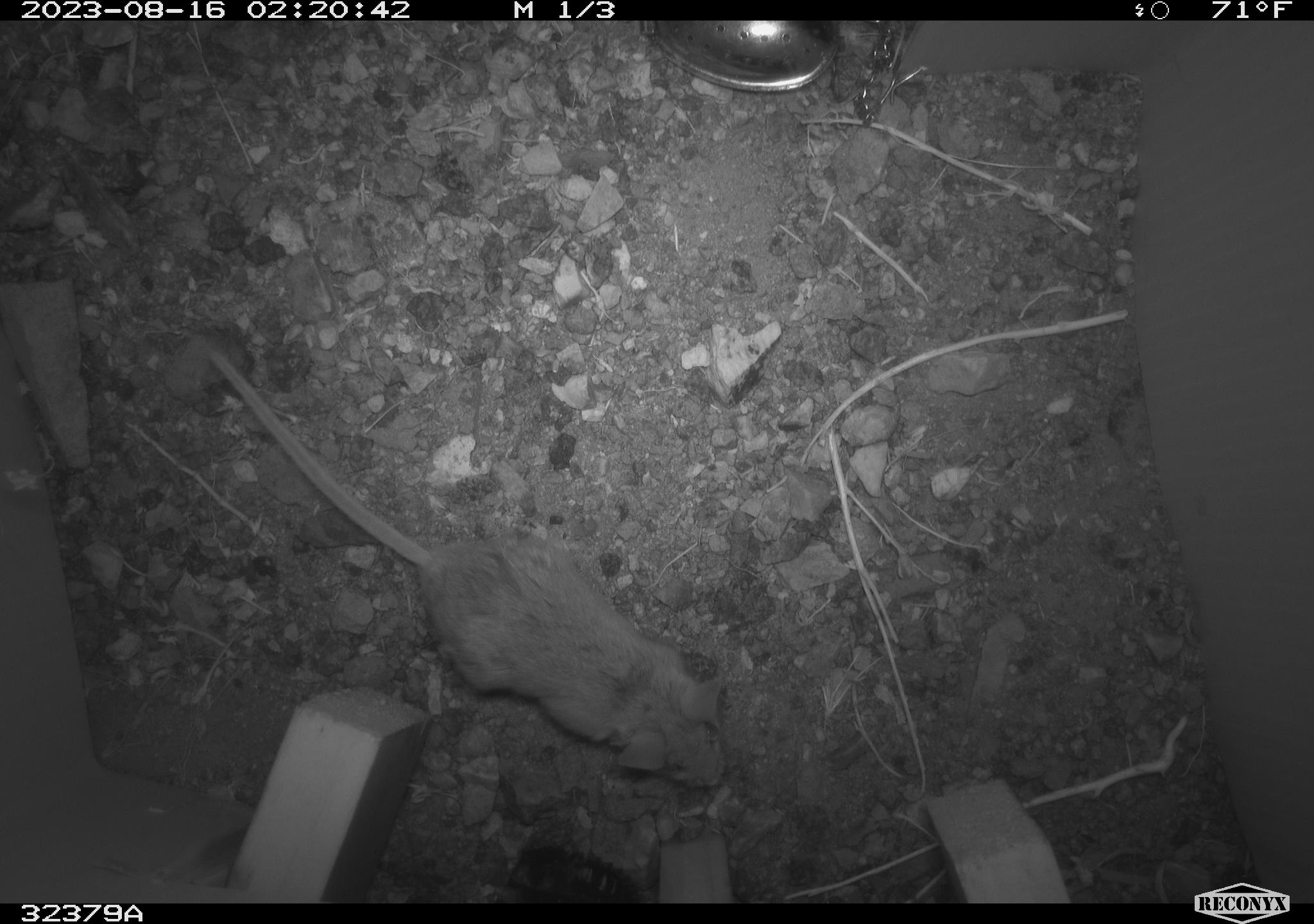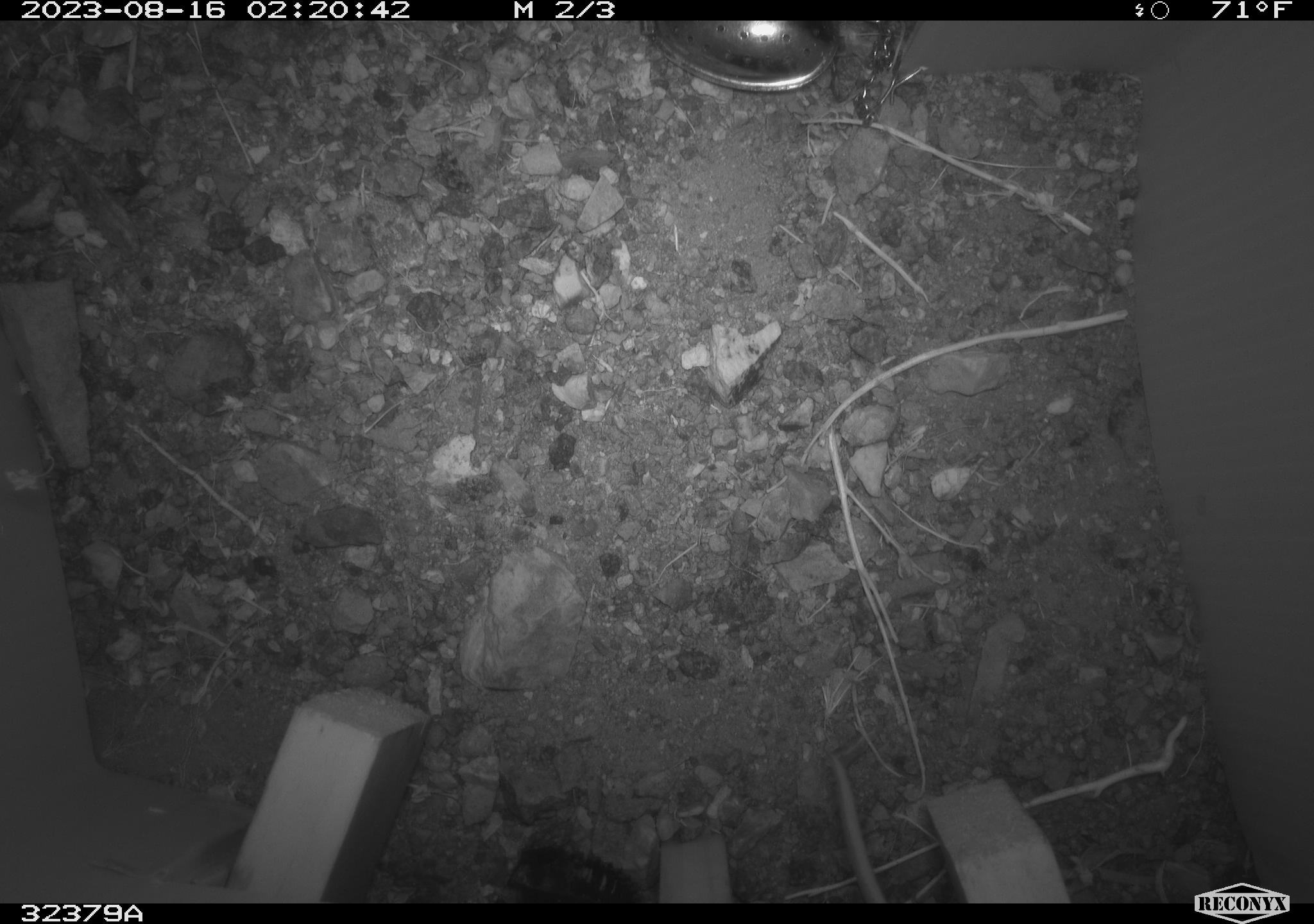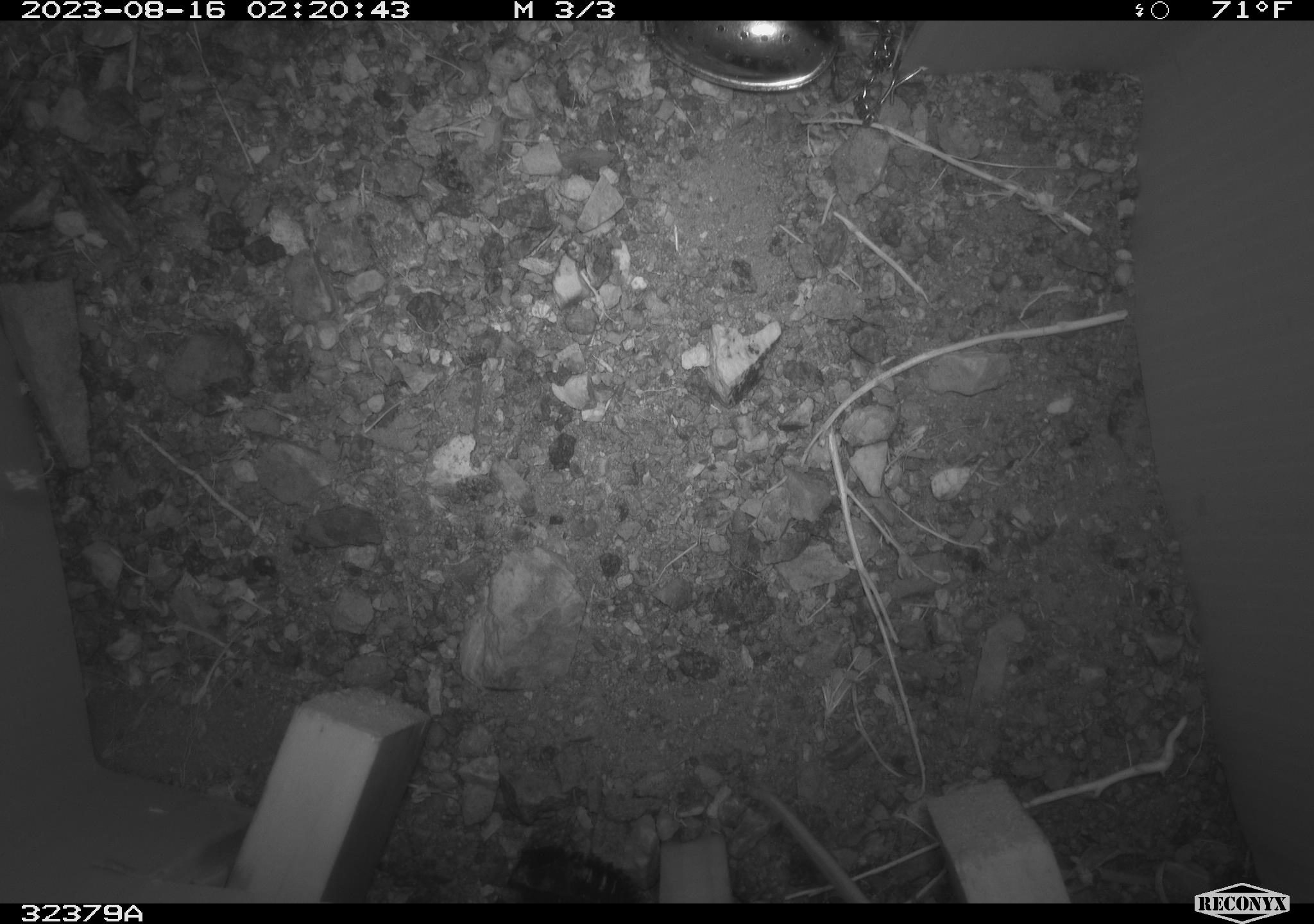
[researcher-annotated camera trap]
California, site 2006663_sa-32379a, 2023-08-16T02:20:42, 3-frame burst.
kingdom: Animalia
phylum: Chordata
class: Mammalia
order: Rodentia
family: Heteromyidae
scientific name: Heteromyidae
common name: kangaroo rats and pocket mice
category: heteromyidae family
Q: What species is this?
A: Heteromyidae family (kangaroo rats and pocket mice) (Heteromyidae).